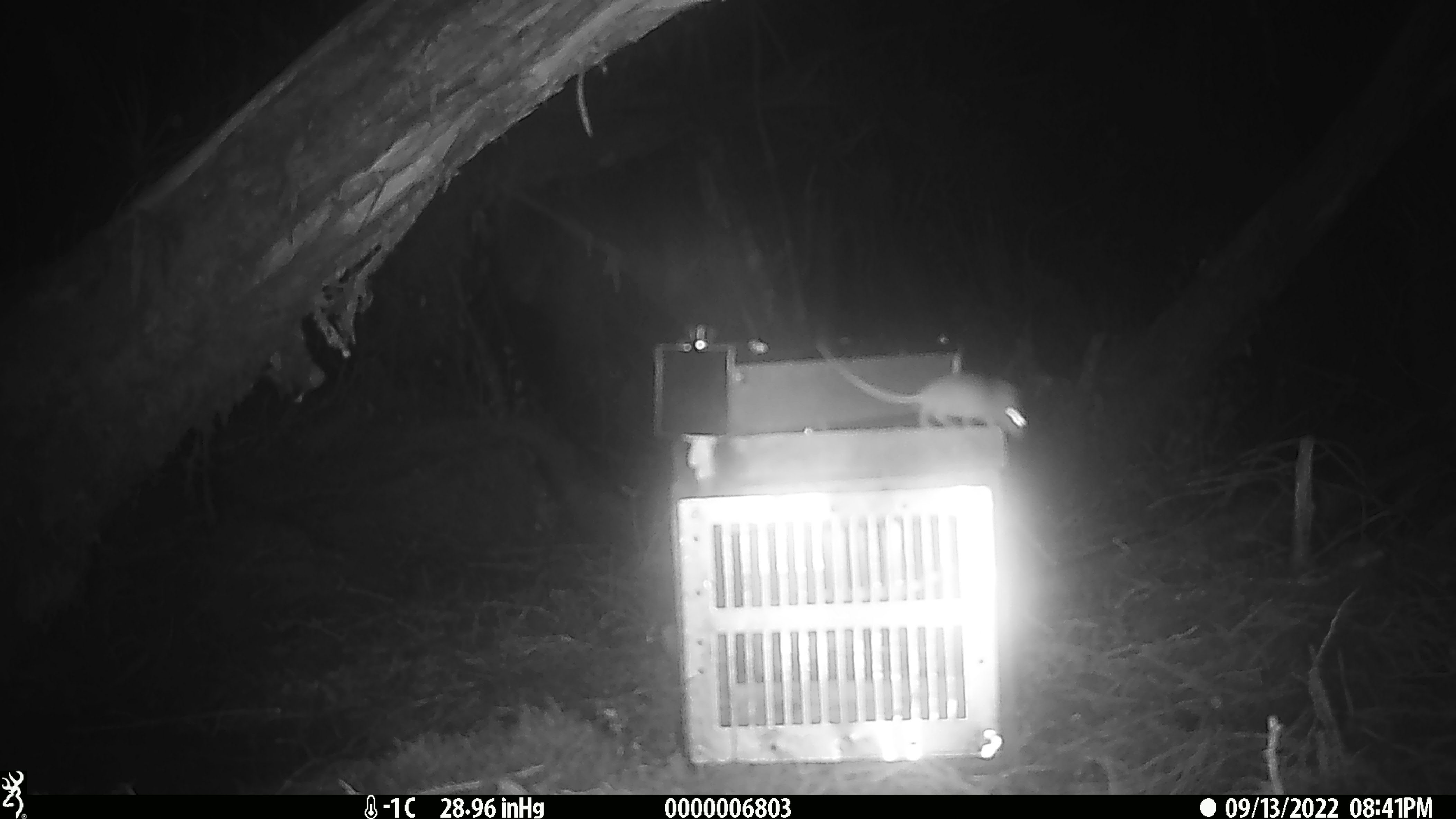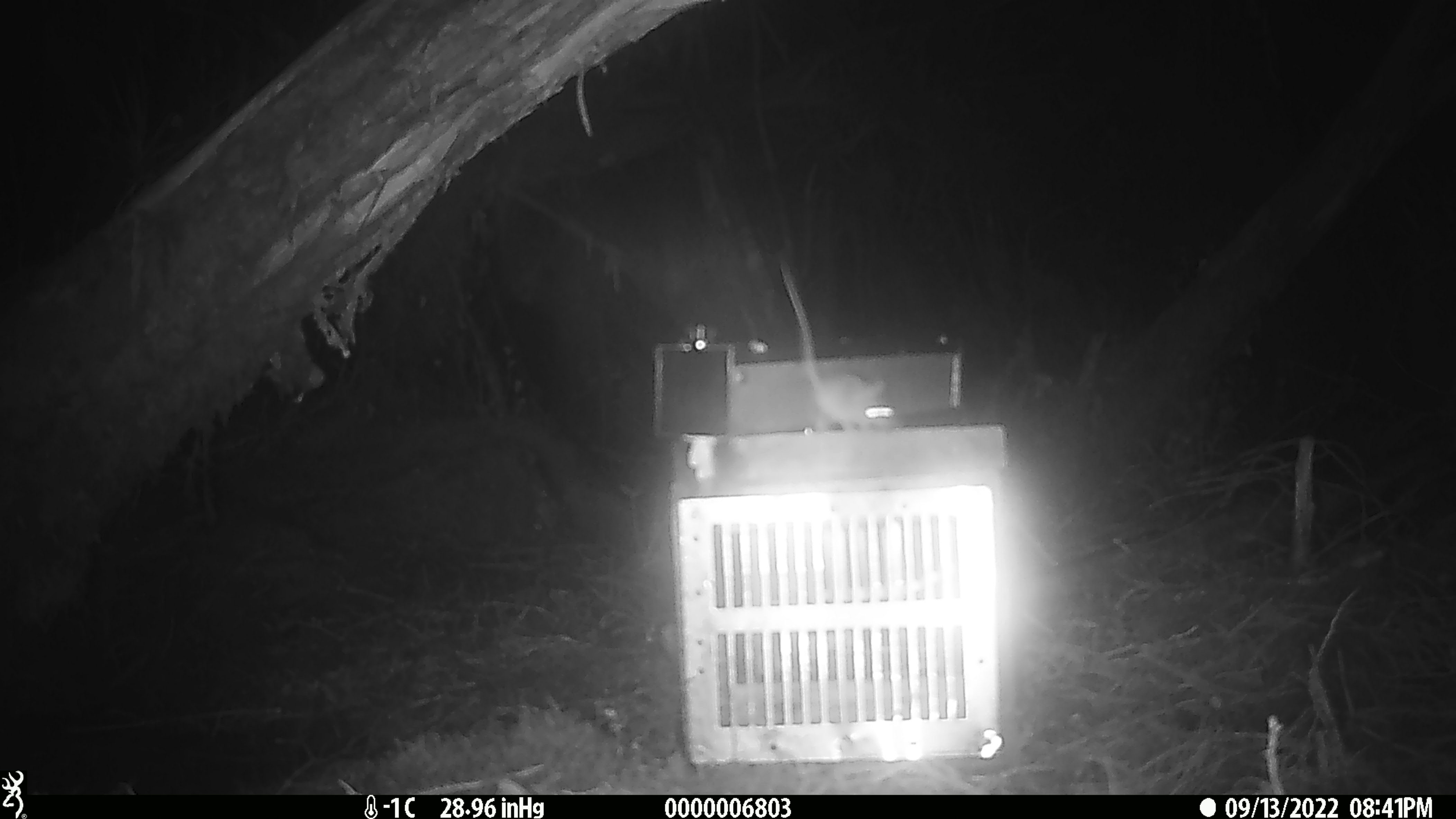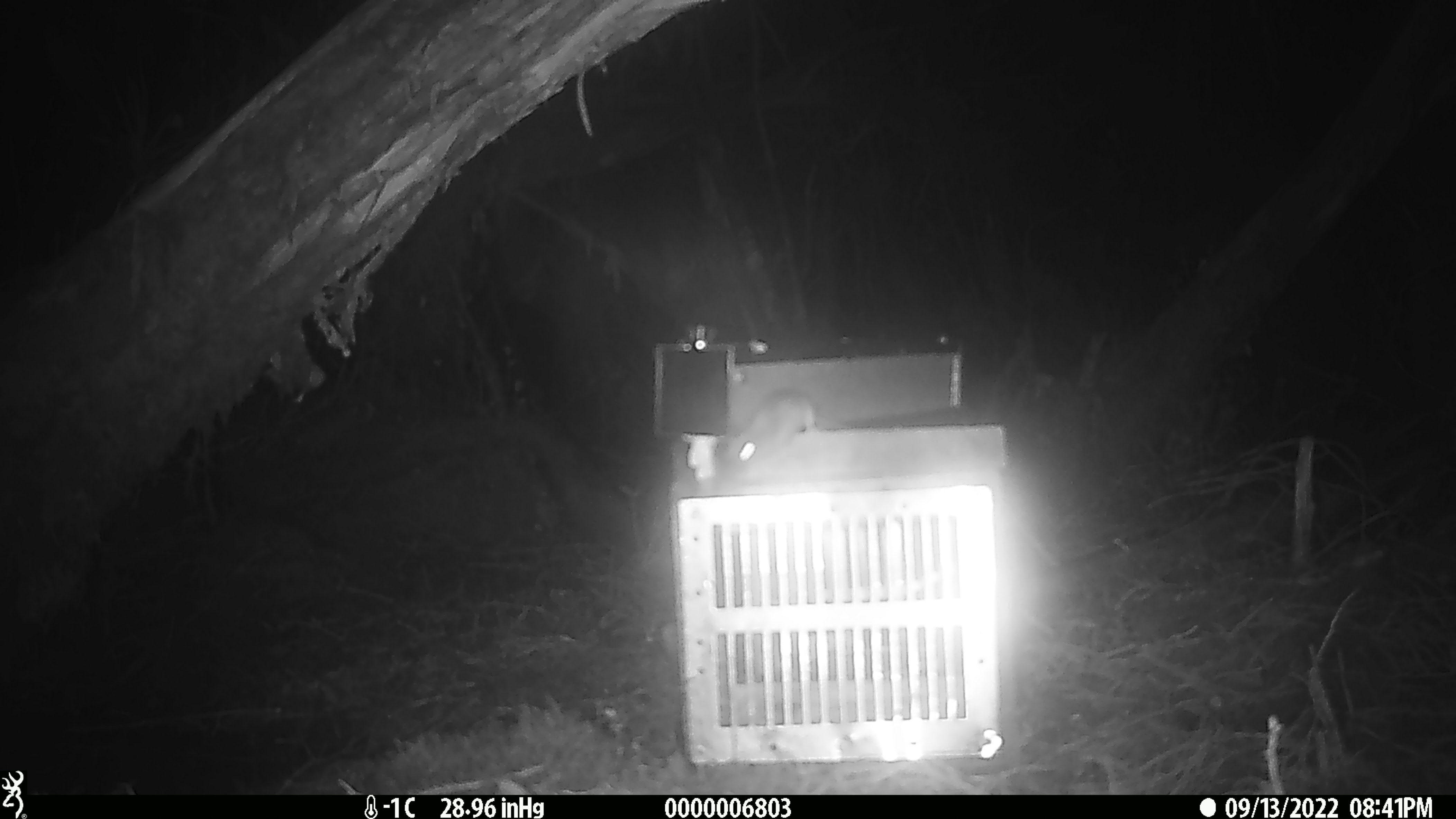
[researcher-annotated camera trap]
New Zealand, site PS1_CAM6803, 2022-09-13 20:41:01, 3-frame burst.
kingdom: Animalia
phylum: Chordata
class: Mammalia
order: Rodentia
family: Muridae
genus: Mus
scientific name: Mus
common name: mouse